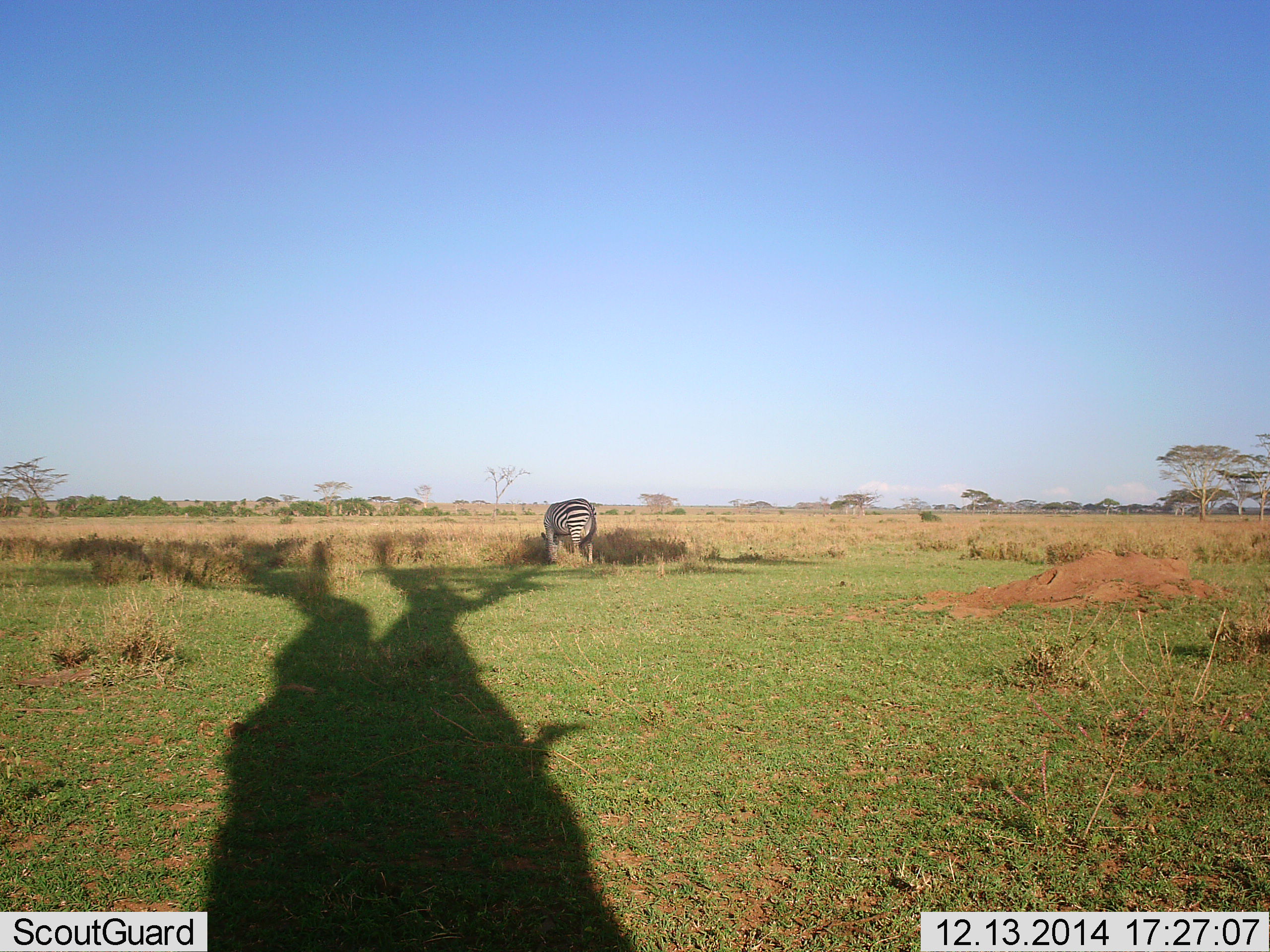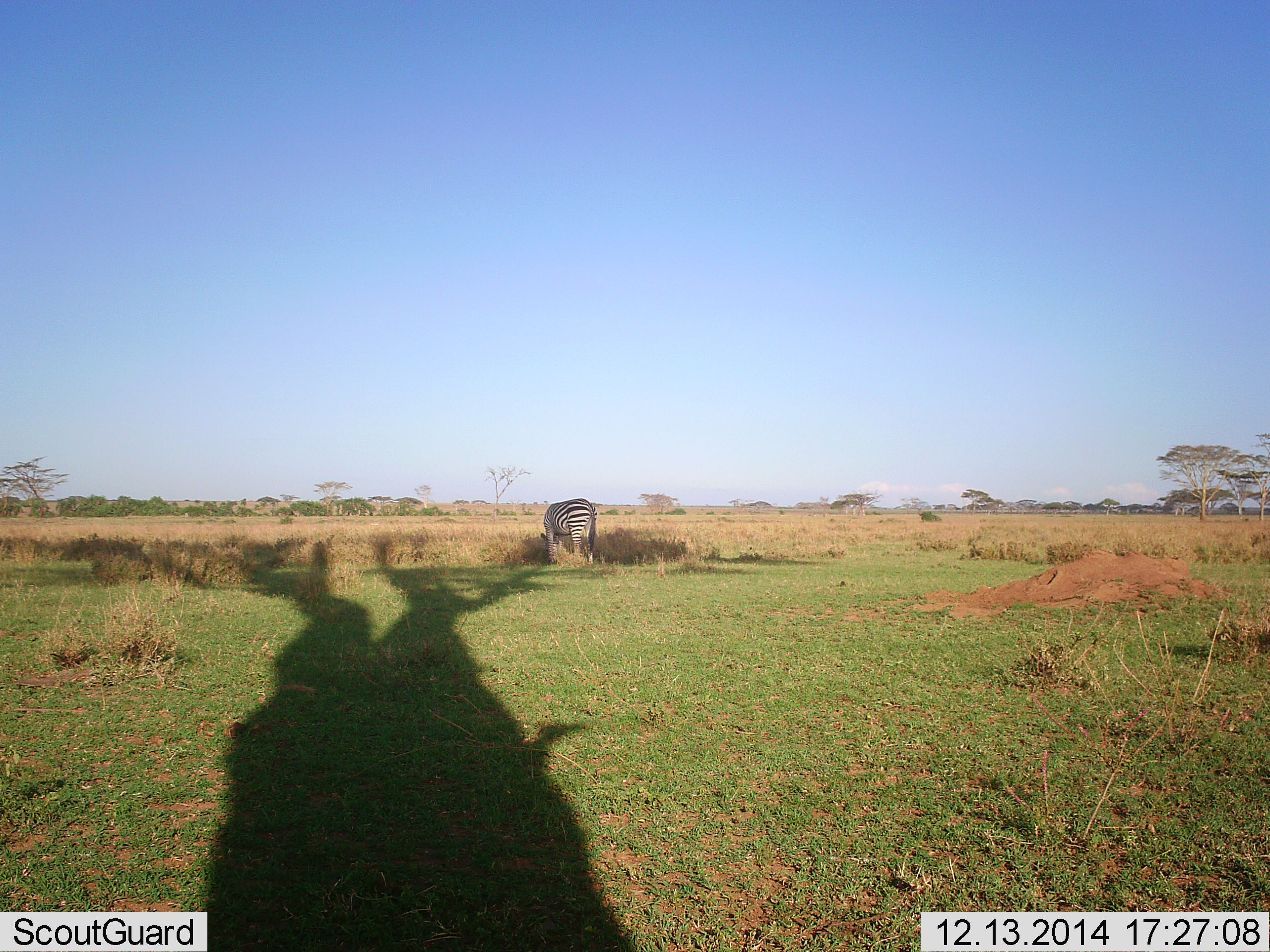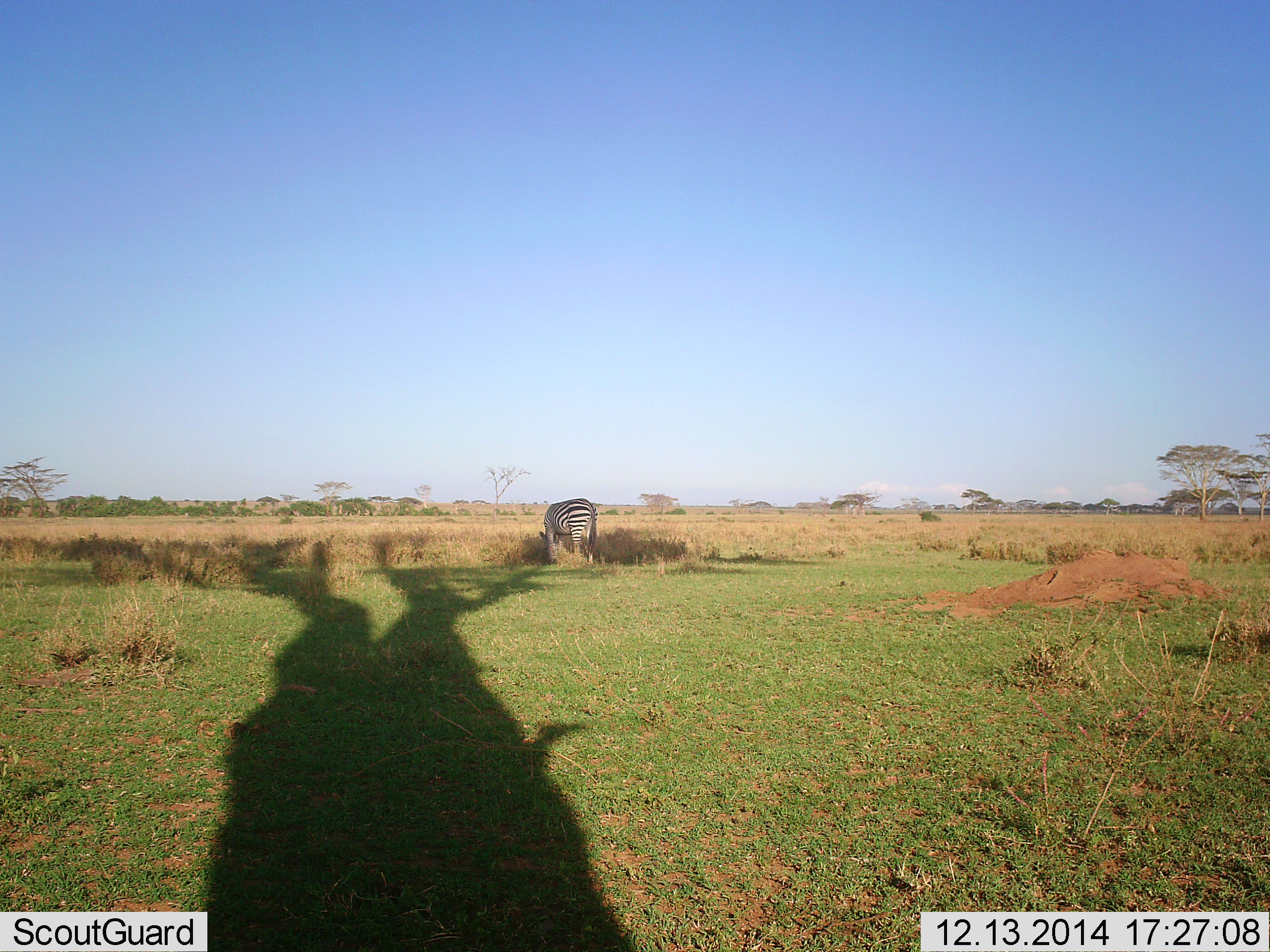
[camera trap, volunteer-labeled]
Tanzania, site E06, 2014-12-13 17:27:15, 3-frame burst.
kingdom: Animalia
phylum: Chordata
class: Mammalia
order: Perissodactyla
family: Equidae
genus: Equus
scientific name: Equus quagga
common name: plains zebra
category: zebra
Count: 1.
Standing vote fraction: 0%.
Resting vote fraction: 0%.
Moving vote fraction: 0%.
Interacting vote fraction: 0%.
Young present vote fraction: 0%.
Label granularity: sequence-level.